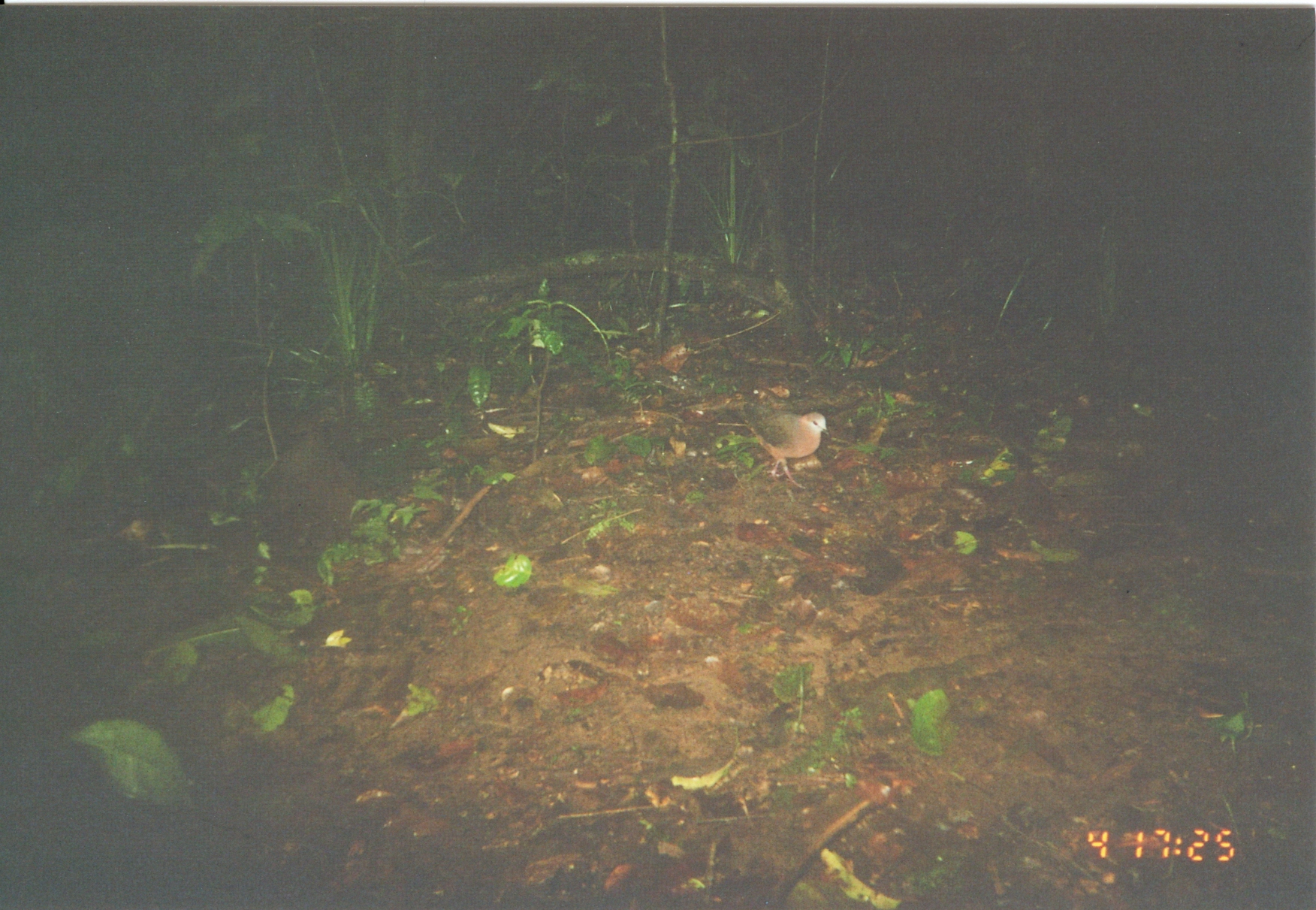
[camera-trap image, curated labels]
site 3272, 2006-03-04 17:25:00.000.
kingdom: Animalia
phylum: Chordata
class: Aves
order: Columbiformes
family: Columbidae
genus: Columba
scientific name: Columba larvata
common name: lemon dove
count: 1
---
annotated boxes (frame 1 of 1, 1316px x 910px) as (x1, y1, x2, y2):
columba larvata: (745, 406, 830, 488)